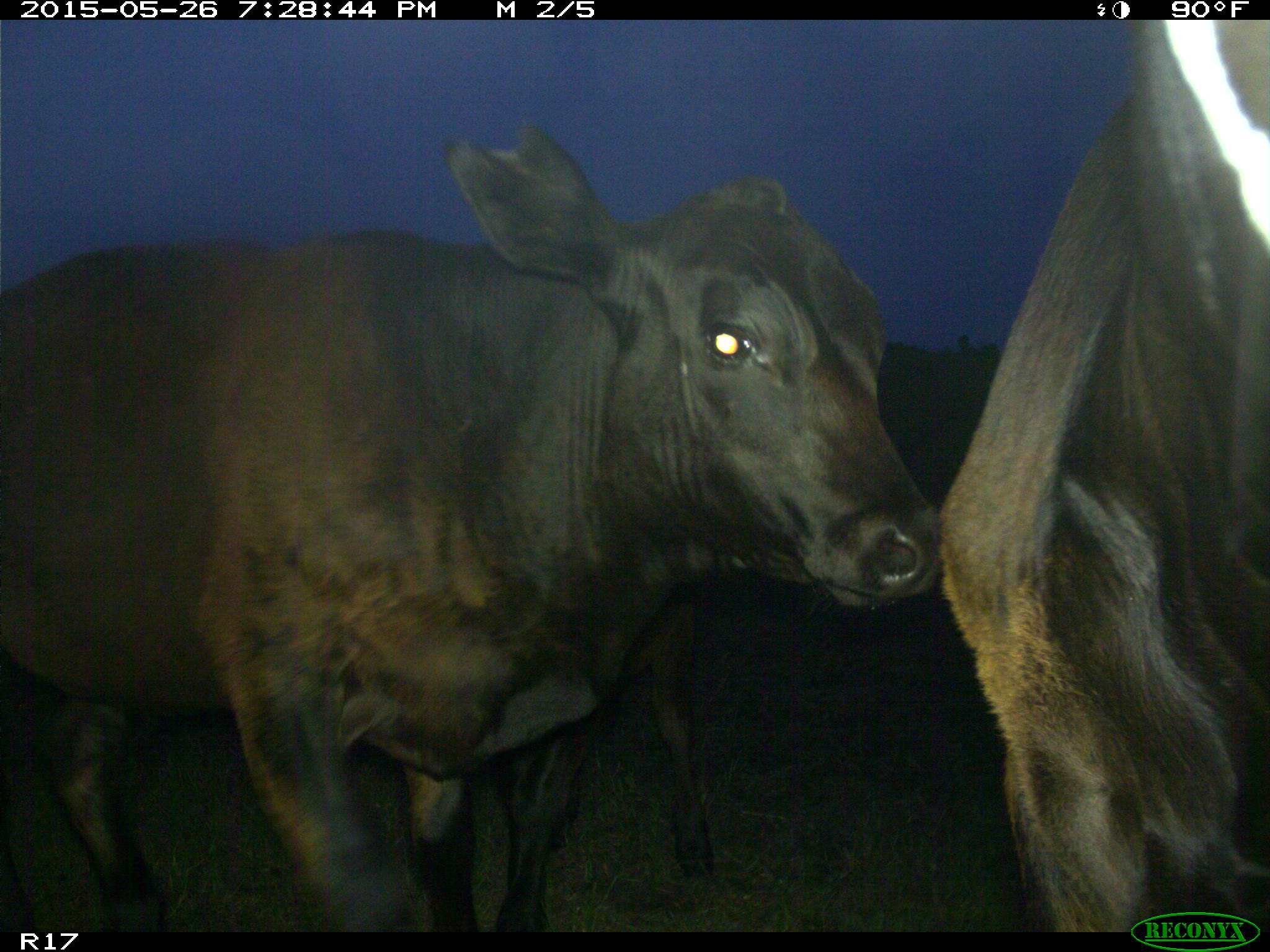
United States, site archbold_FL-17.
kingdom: Animalia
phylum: Chordata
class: Mammalia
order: Artiodactyla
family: Bovidae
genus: Bos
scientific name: Bos taurus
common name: domestic cow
Bos taurus (domestic cow).